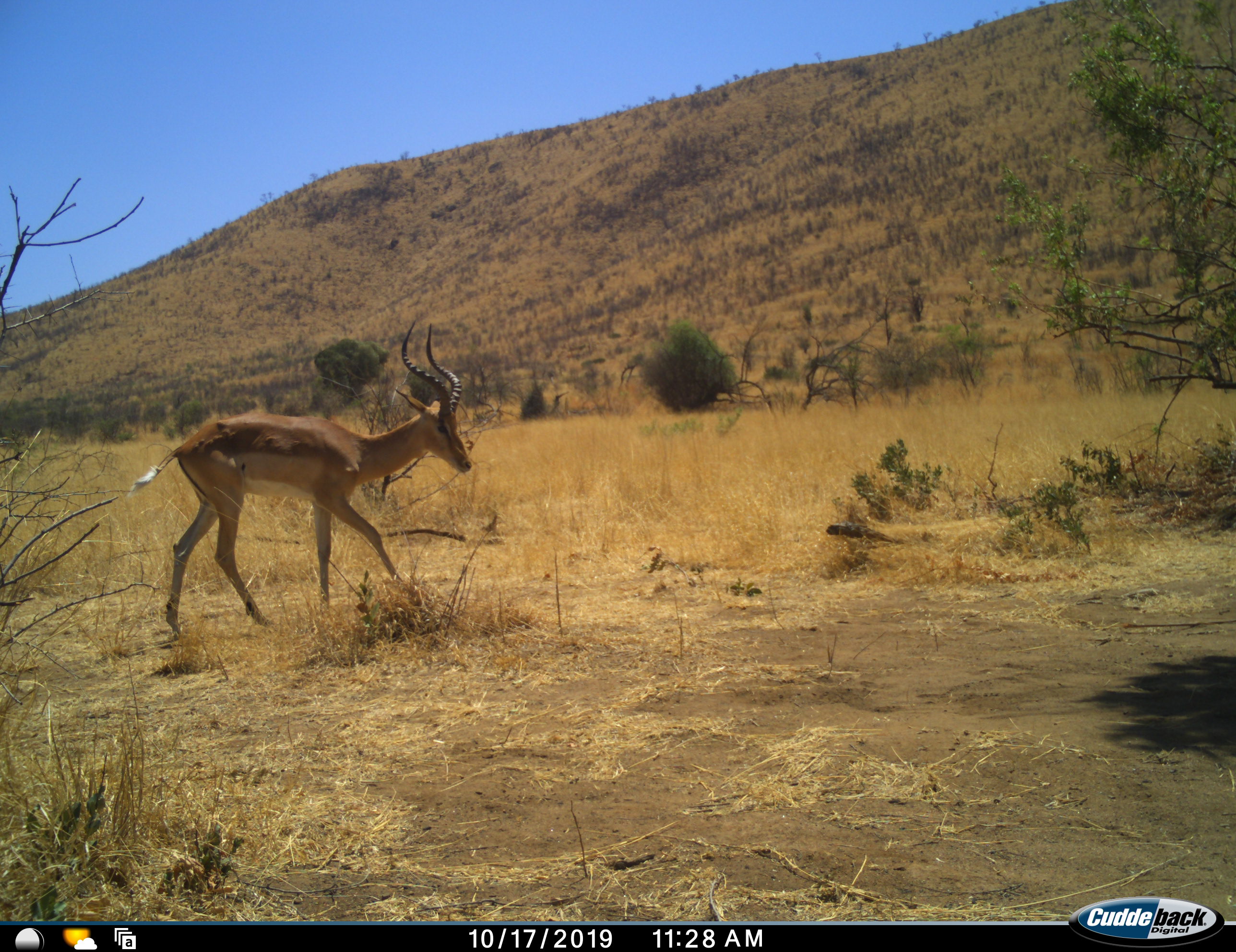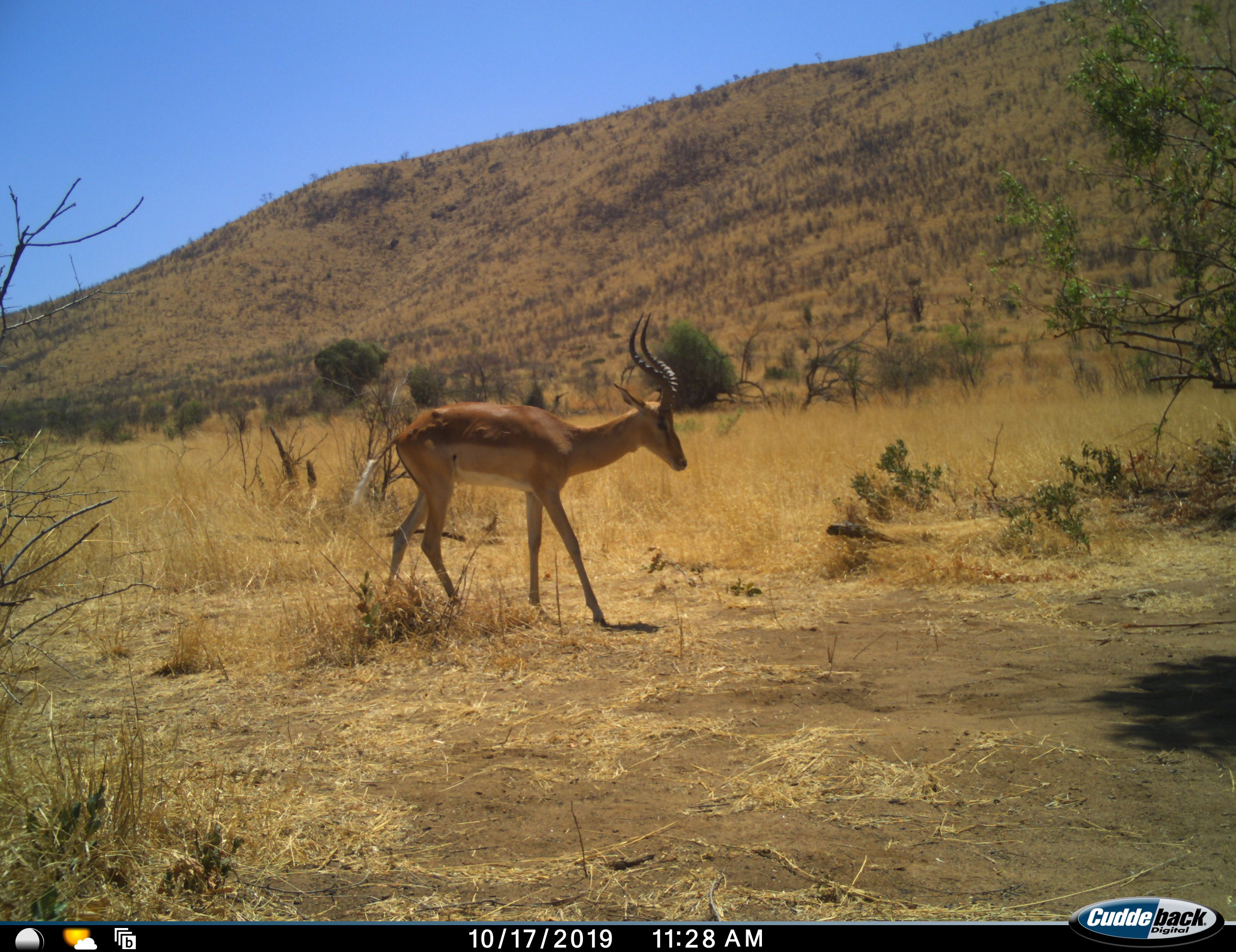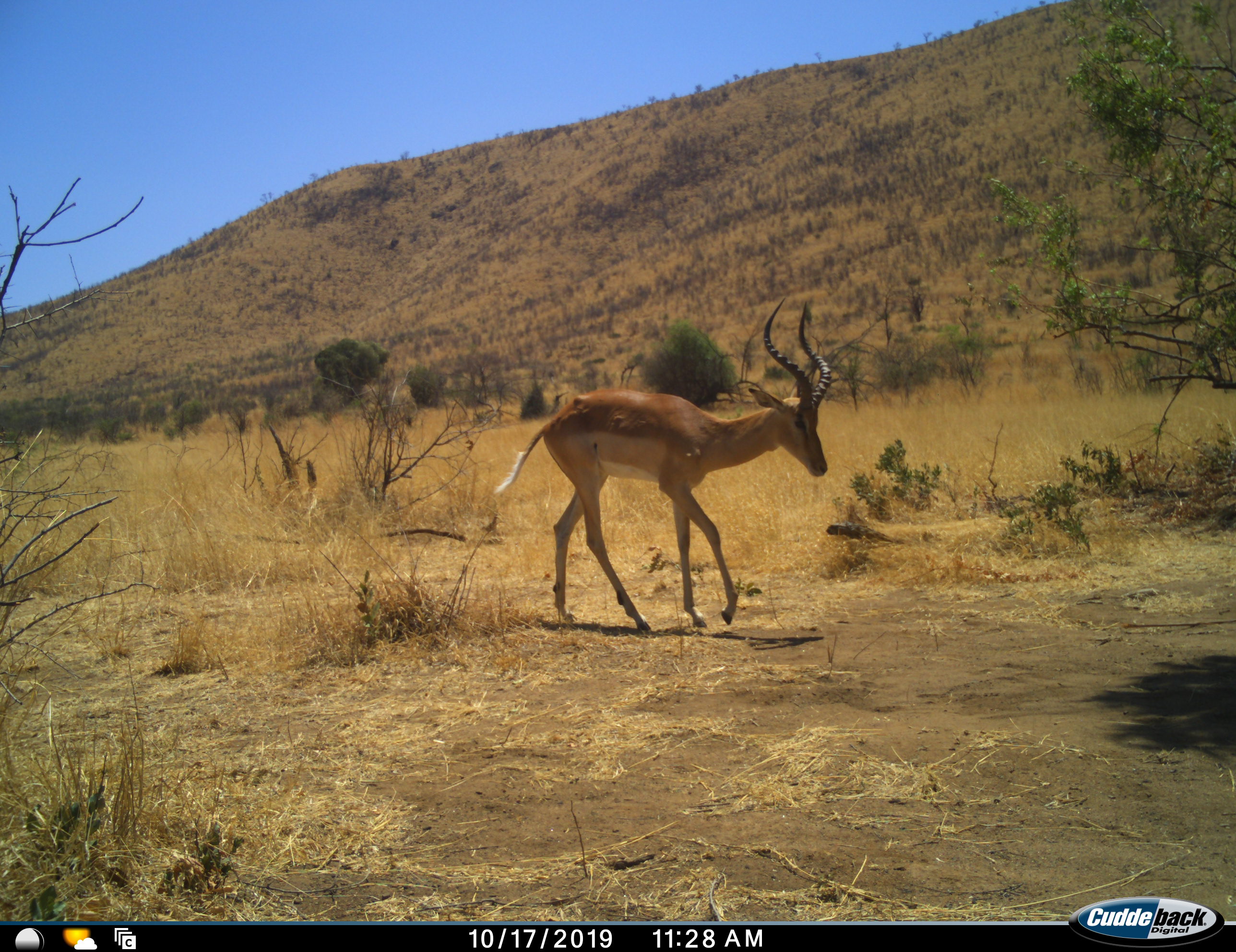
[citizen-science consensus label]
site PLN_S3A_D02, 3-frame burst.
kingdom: Animalia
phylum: Chordata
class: Mammalia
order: Artiodactyla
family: Bovidae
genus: Aepyceros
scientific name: Aepyceros melampus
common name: impala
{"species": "impala (Aepyceros melampus)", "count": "1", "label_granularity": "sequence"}